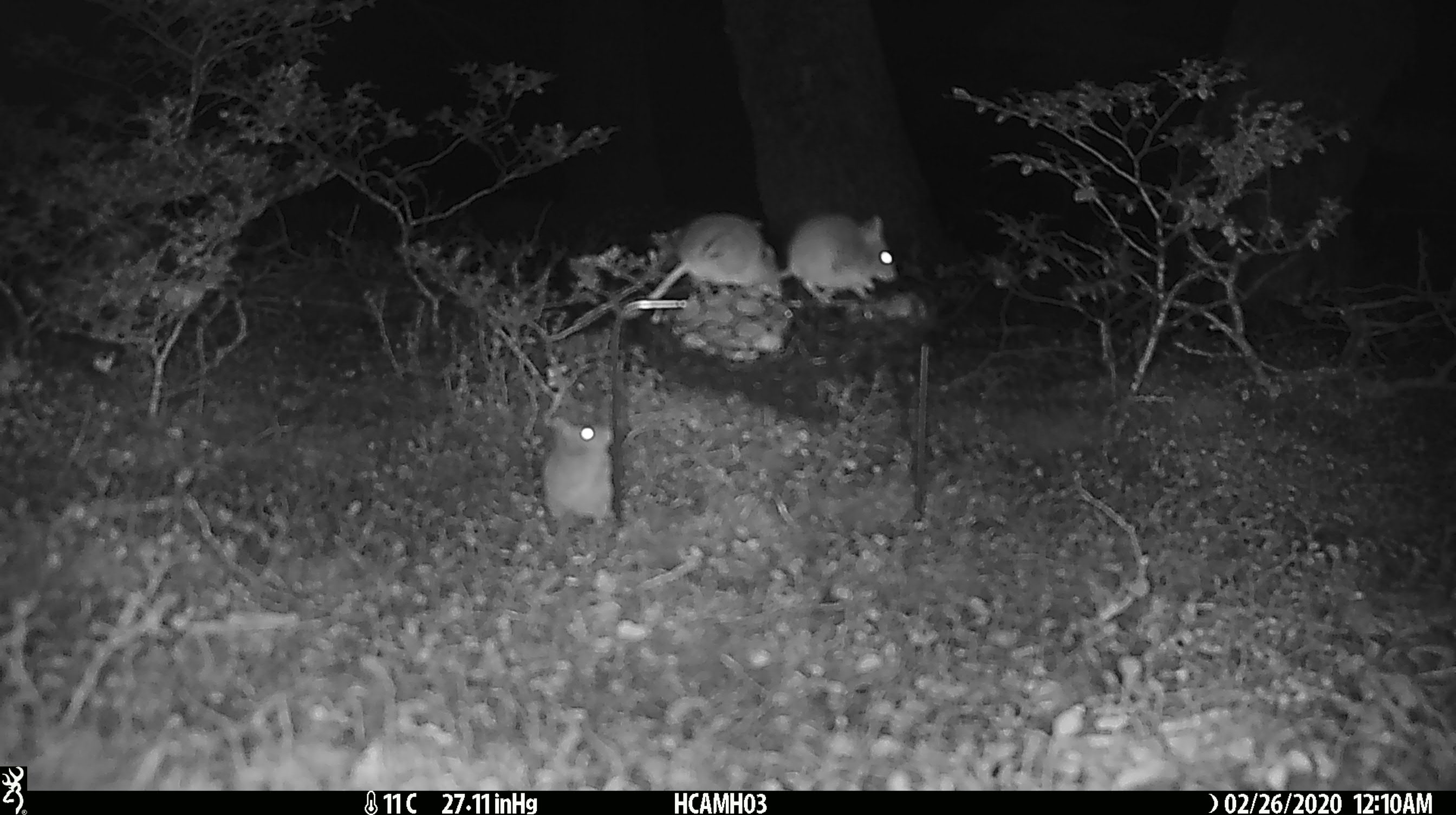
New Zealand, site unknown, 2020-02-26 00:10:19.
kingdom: Animalia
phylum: Chordata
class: Mammalia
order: Rodentia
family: Muridae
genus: Mus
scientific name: Mus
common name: mouse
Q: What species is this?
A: Mouse (Mus).